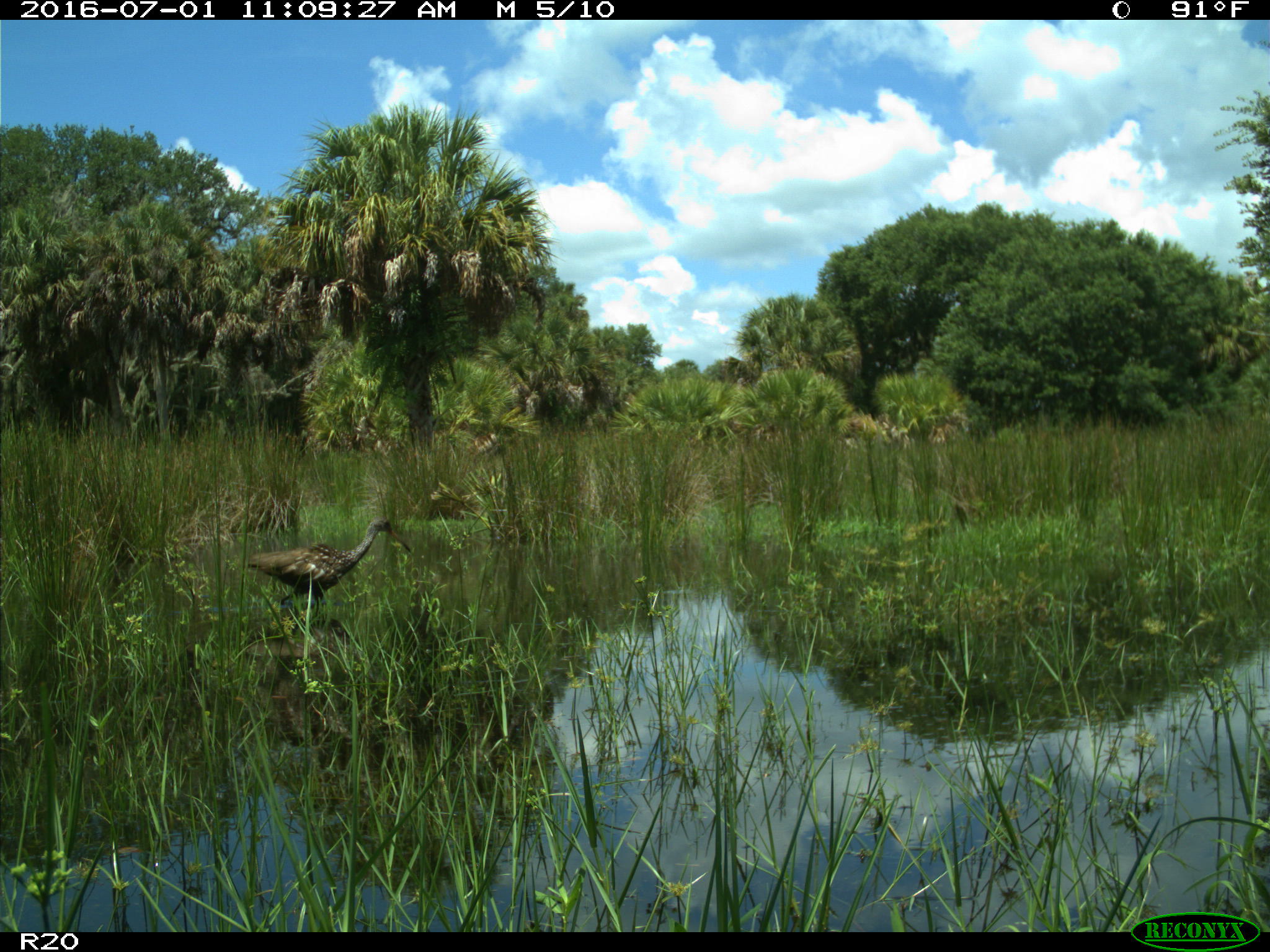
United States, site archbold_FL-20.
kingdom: Animalia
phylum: Chordata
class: Aves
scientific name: Aves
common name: birds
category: unidentified bird